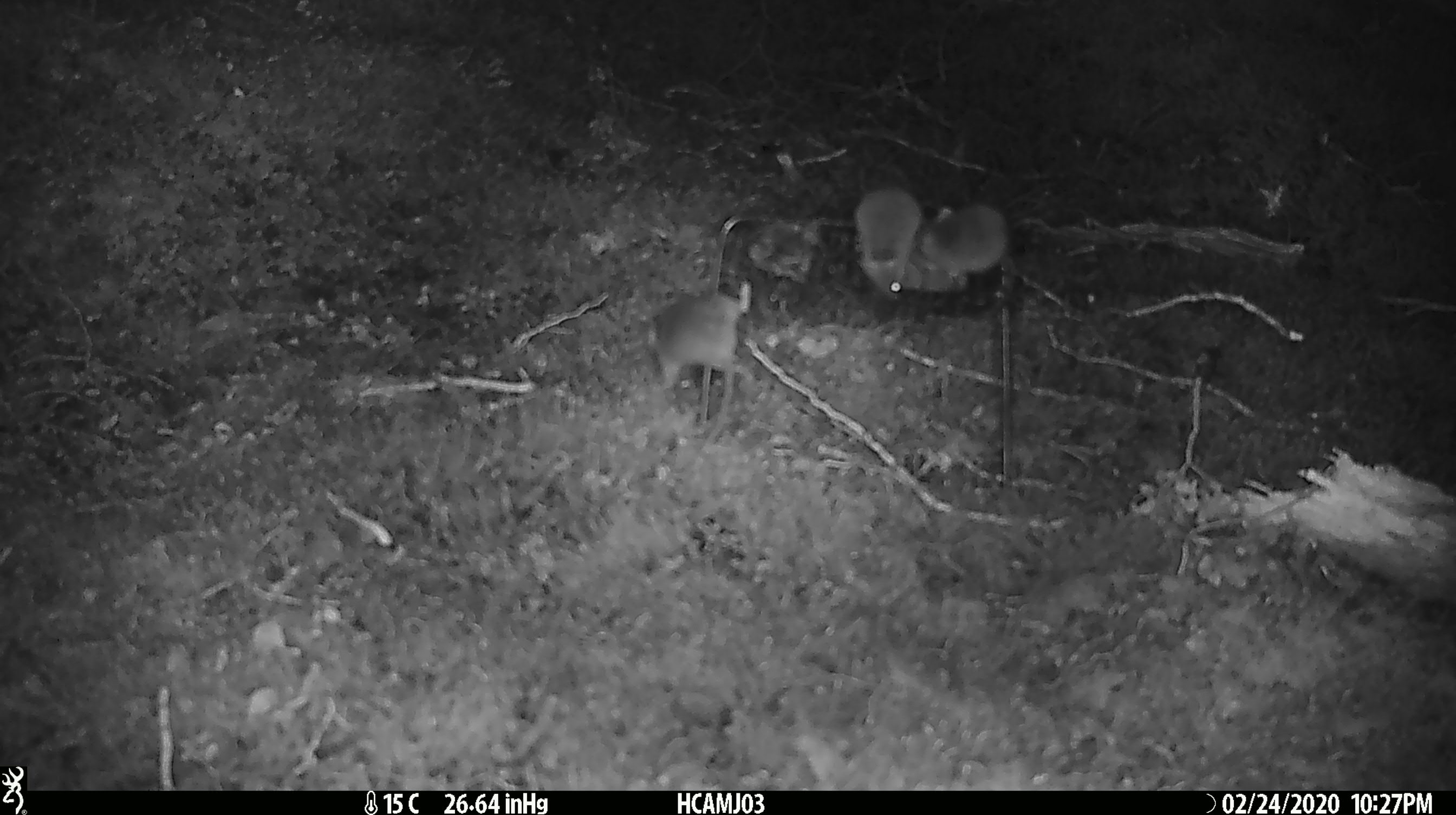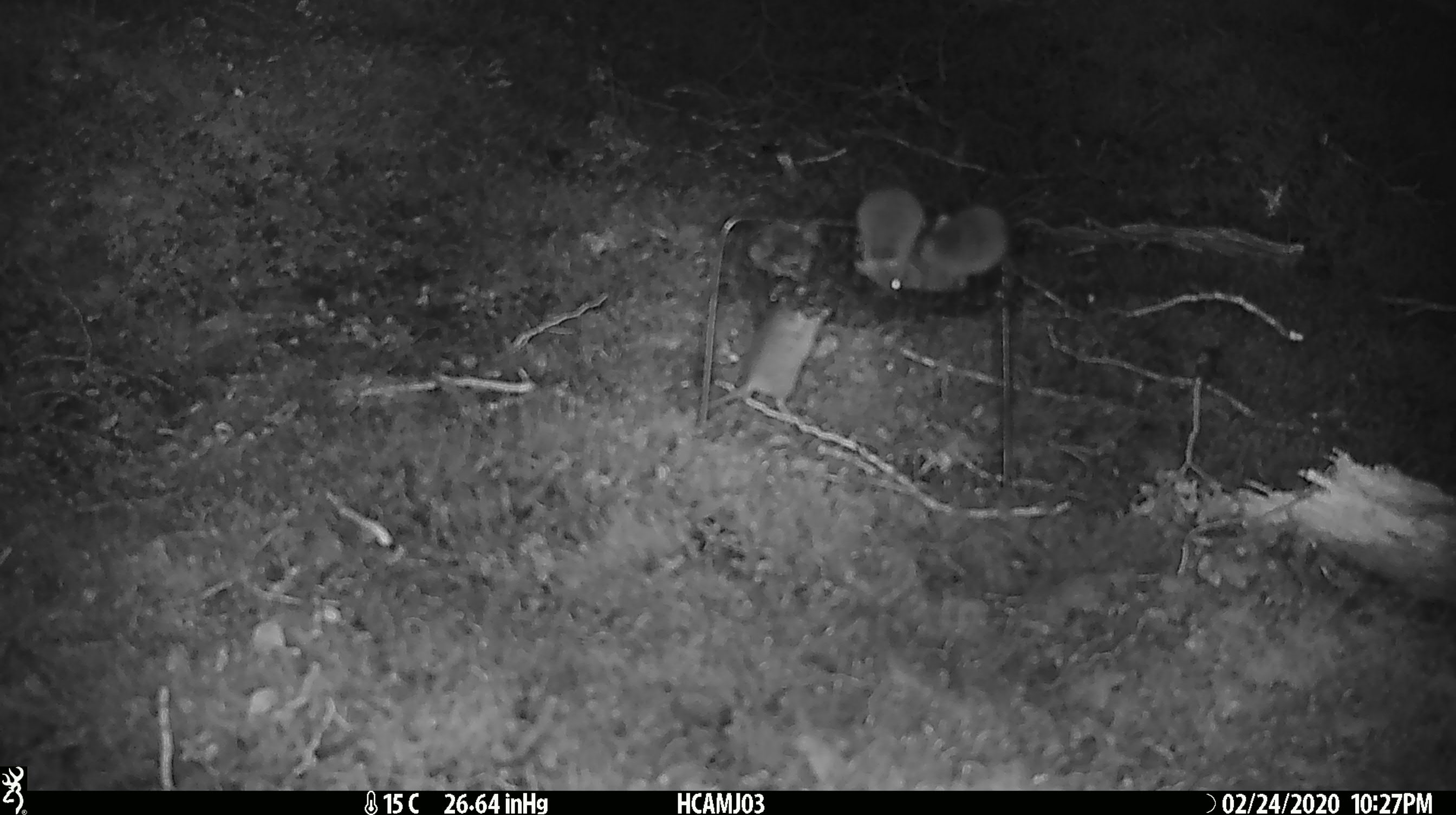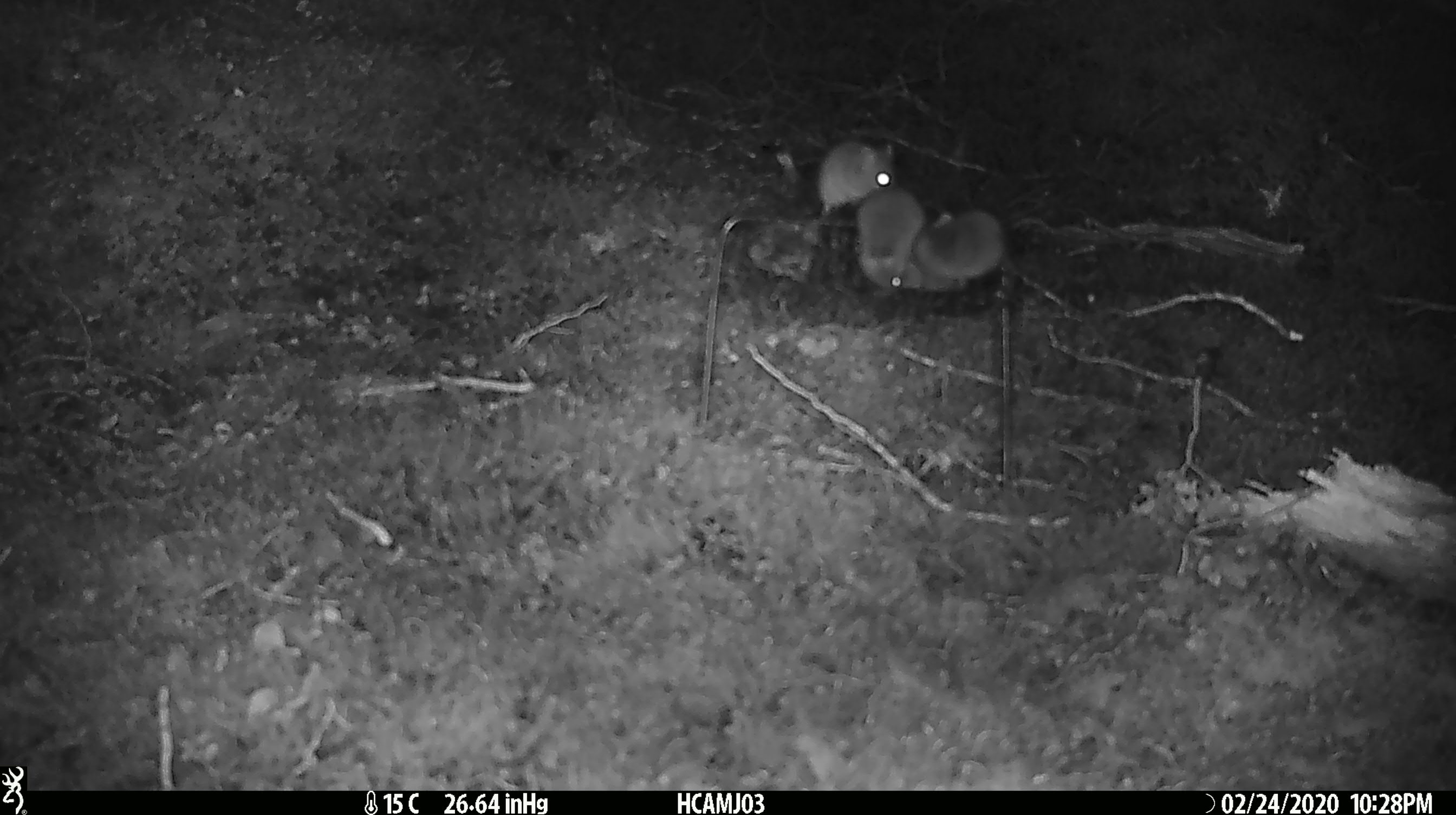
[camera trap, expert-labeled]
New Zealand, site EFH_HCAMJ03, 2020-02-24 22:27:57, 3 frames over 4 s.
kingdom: Animalia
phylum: Chordata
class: Mammalia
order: Rodentia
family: Muridae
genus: Mus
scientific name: Mus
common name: mouse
Mouse (Mus).